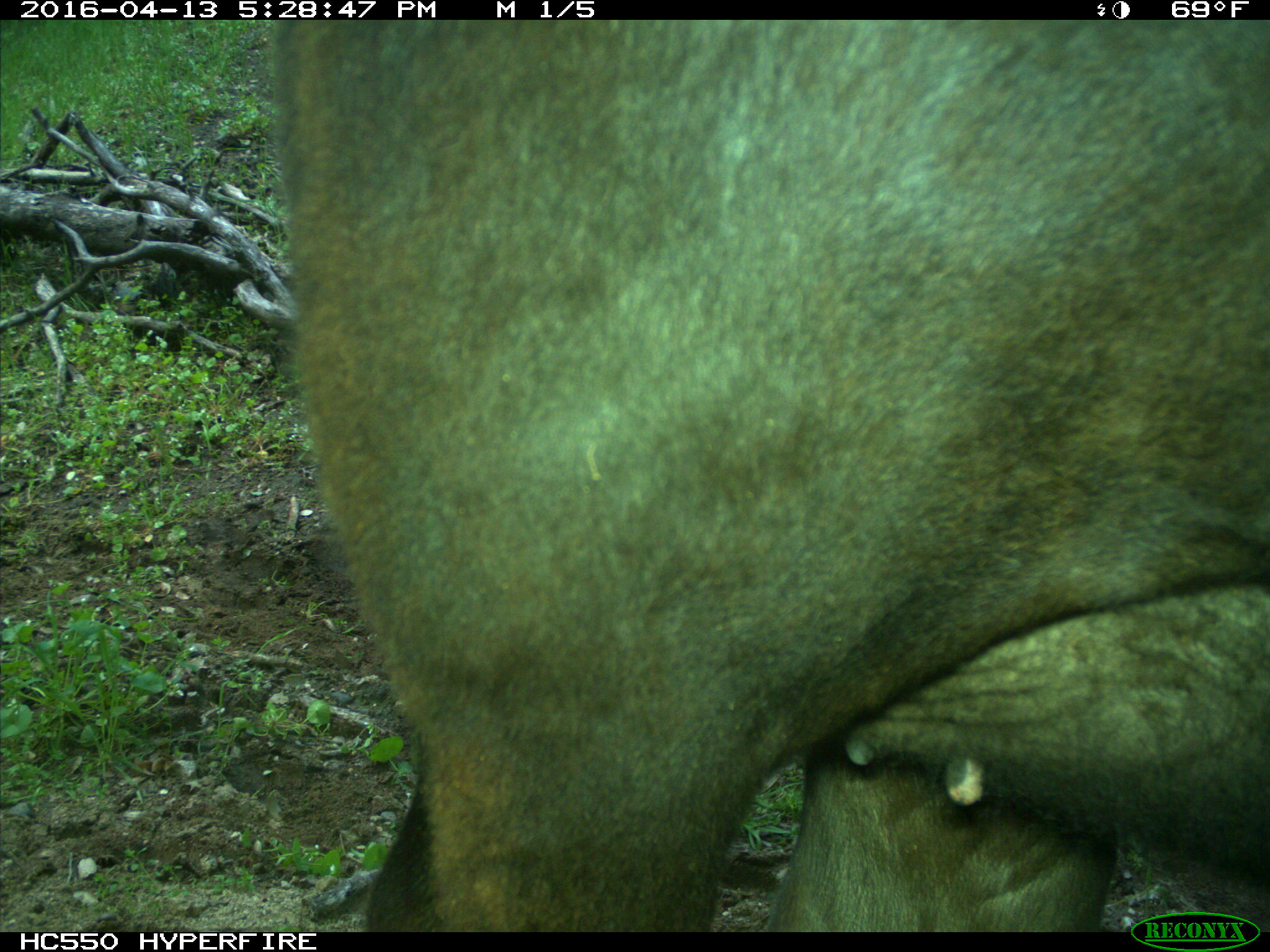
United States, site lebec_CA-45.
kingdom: Animalia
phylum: Chordata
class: Mammalia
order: Artiodactyla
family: Bovidae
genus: Bos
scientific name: Bos taurus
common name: domestic cow